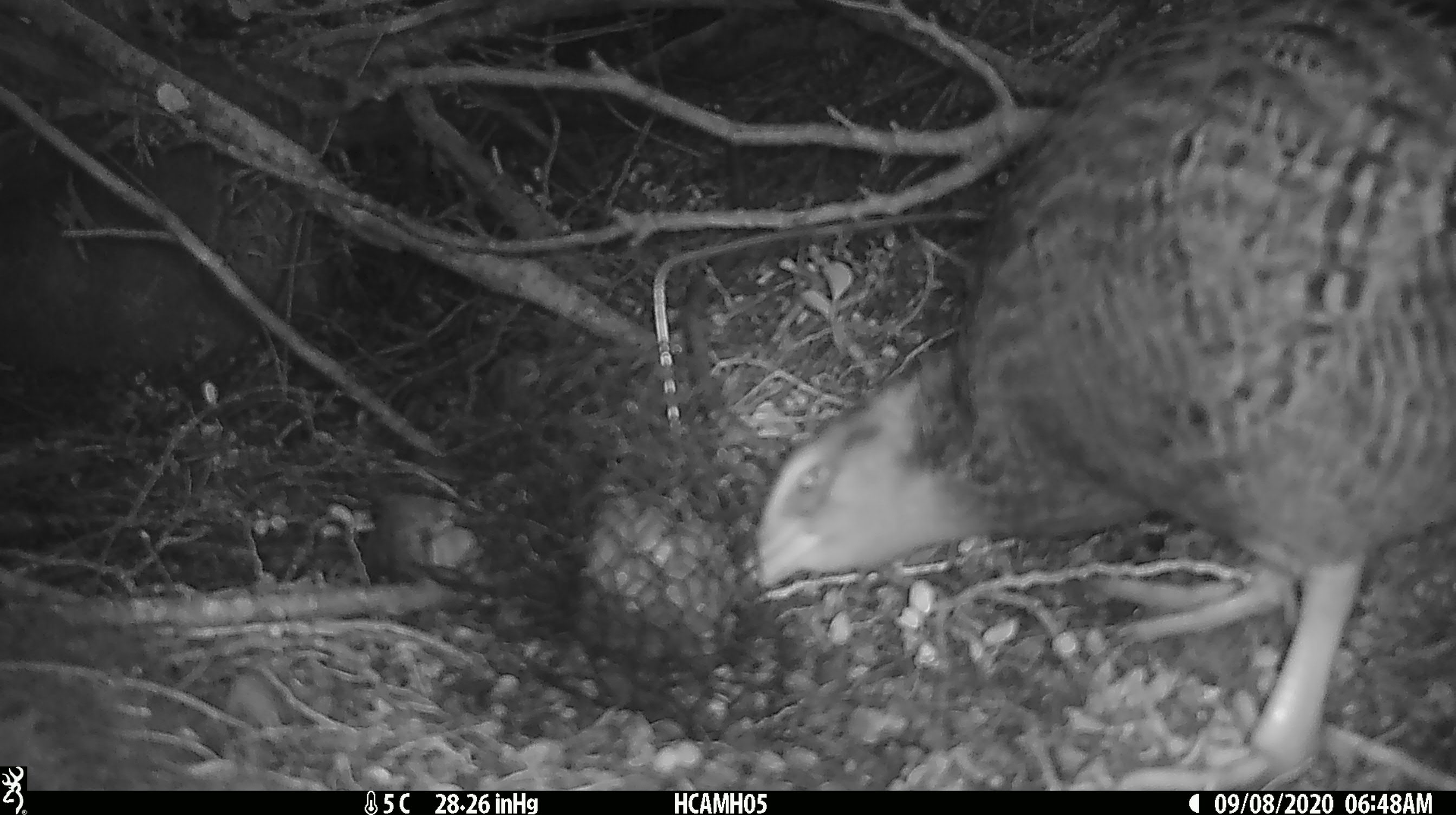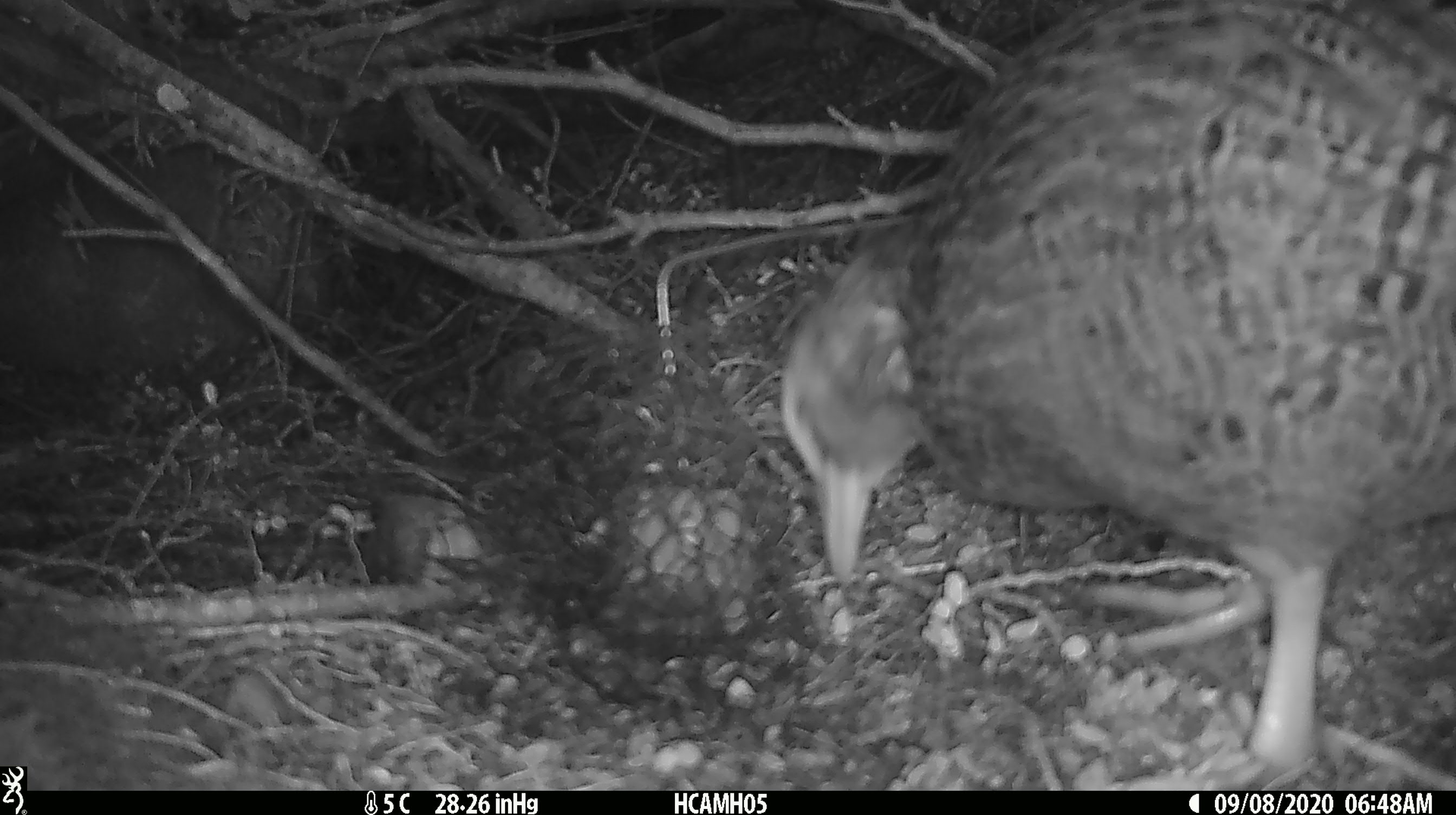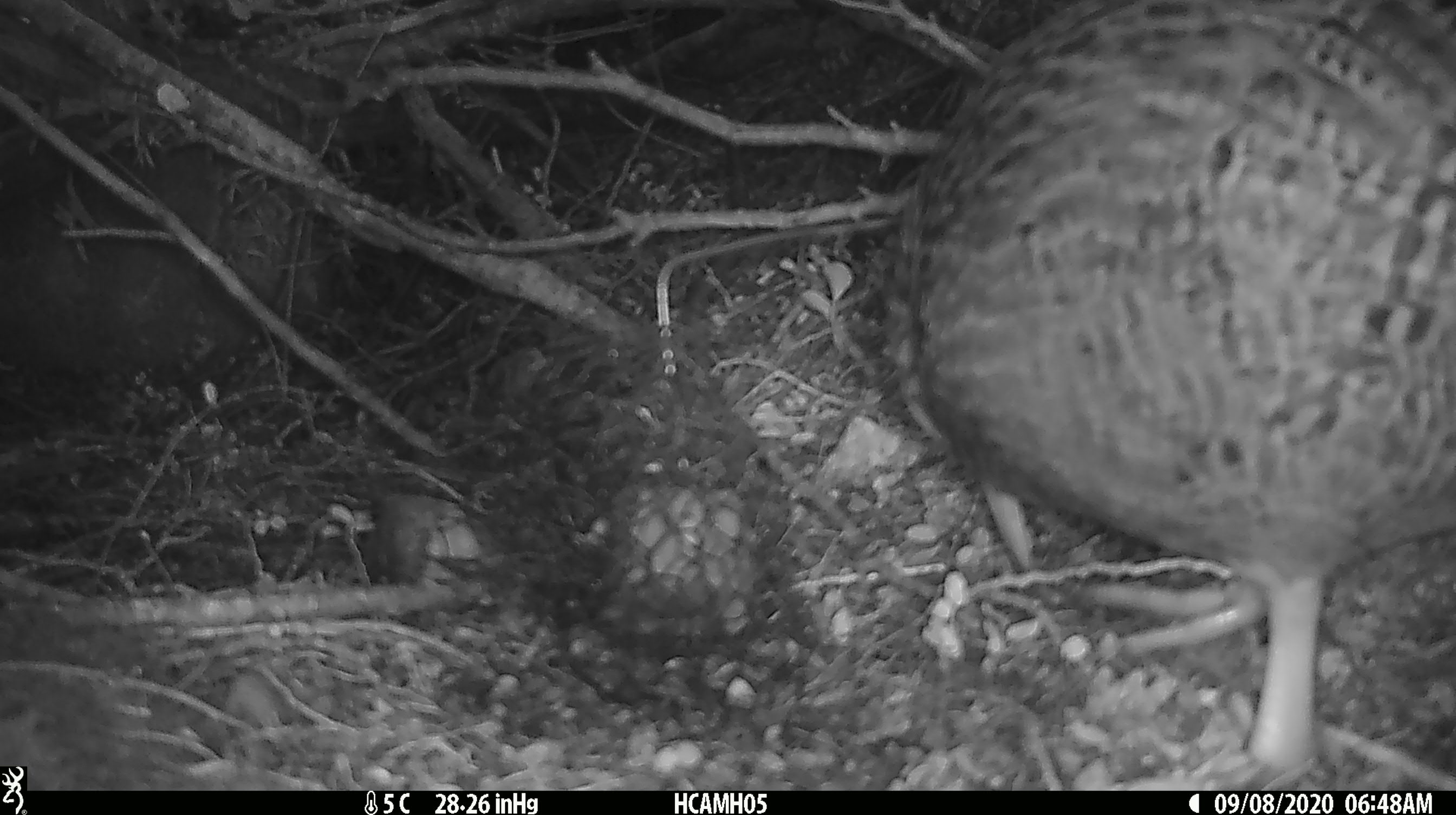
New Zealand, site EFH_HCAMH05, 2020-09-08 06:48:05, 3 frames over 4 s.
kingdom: Animalia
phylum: Chordata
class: Aves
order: Gruiformes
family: Rallidae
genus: Gallirallus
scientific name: Gallirallus australis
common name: weka